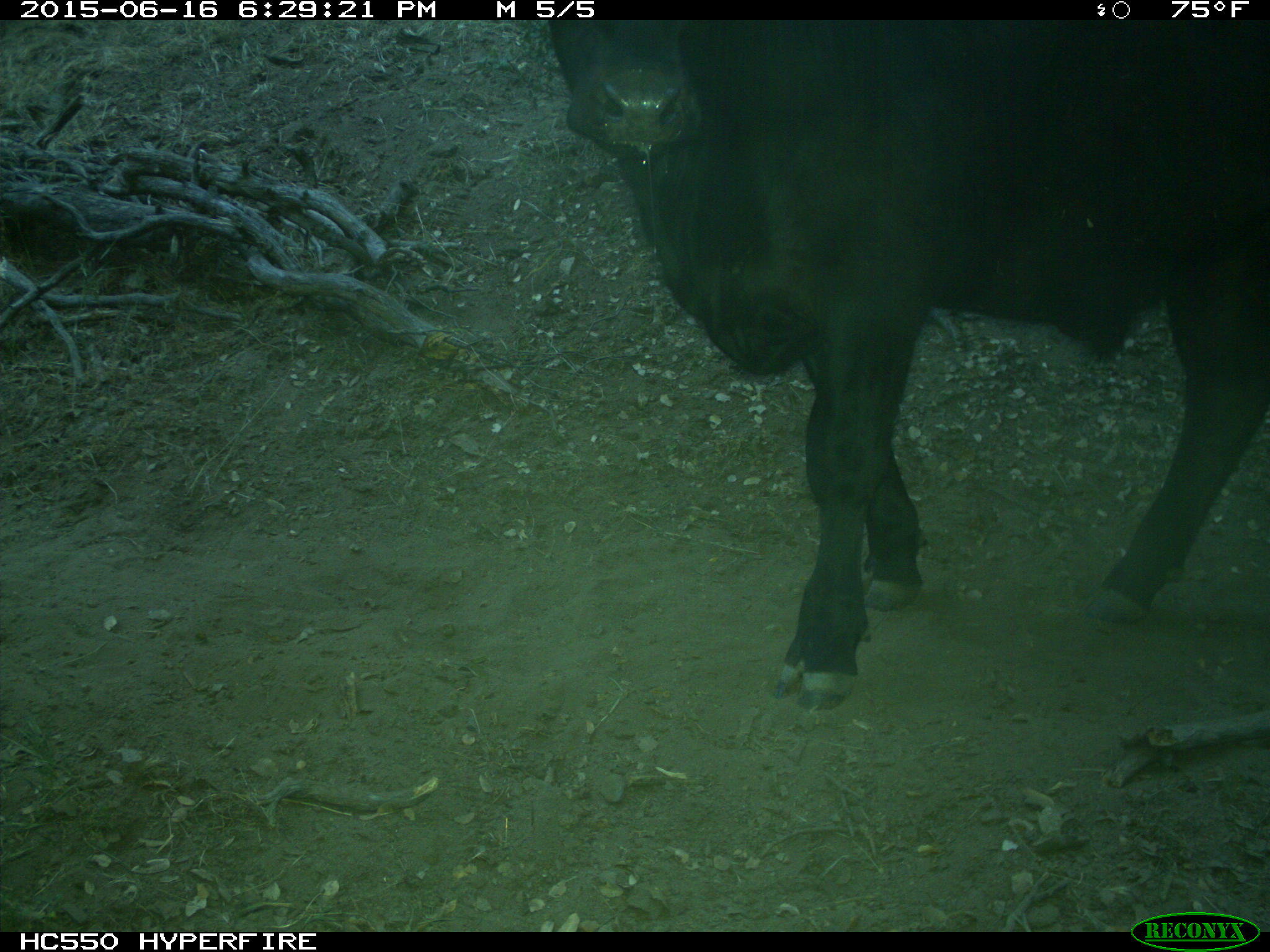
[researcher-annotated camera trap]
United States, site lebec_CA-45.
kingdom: Animalia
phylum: Chordata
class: Mammalia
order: Artiodactyla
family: Bovidae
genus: Bos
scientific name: Bos taurus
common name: domestic cow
Bos taurus (domestic cow).